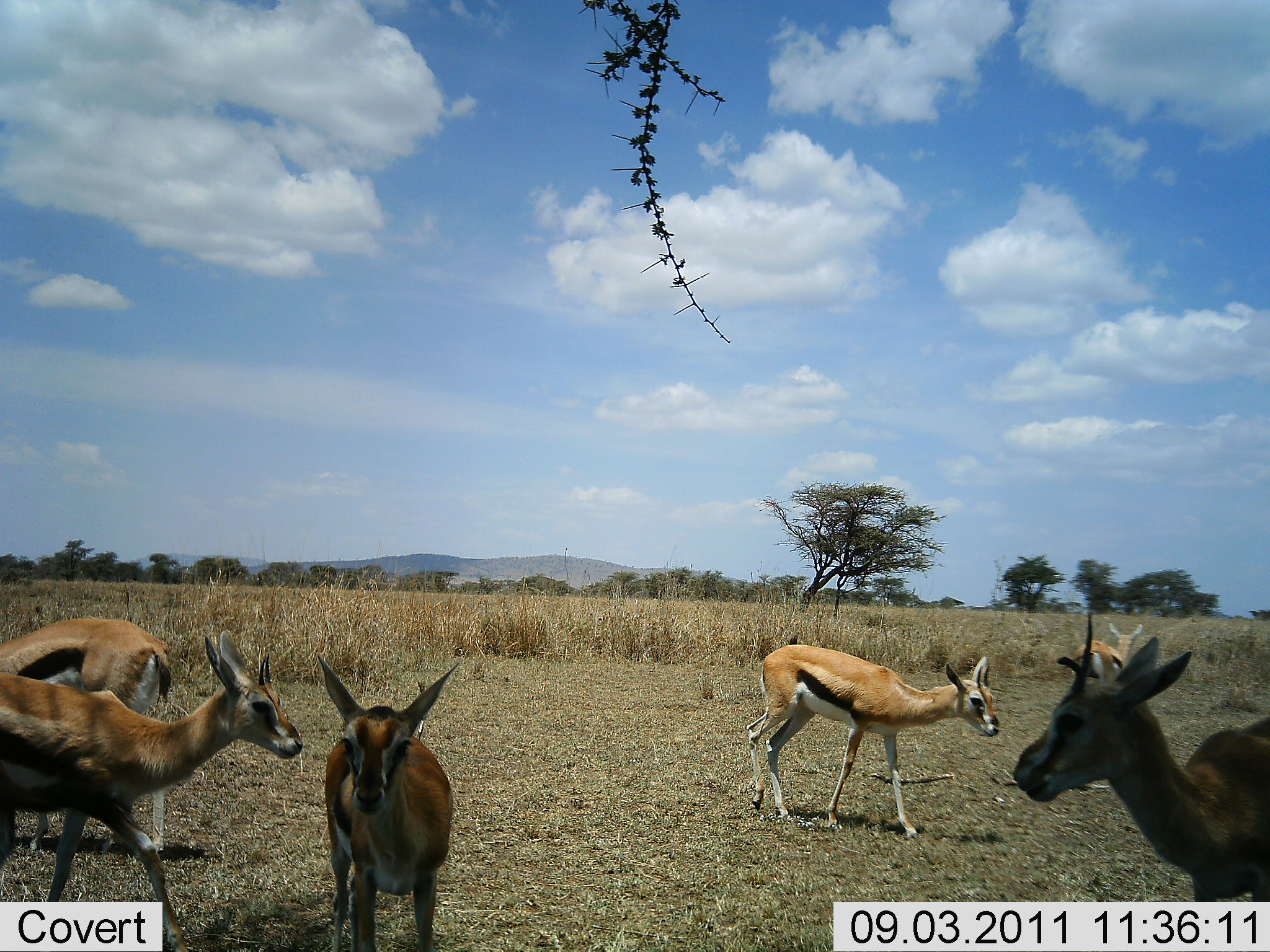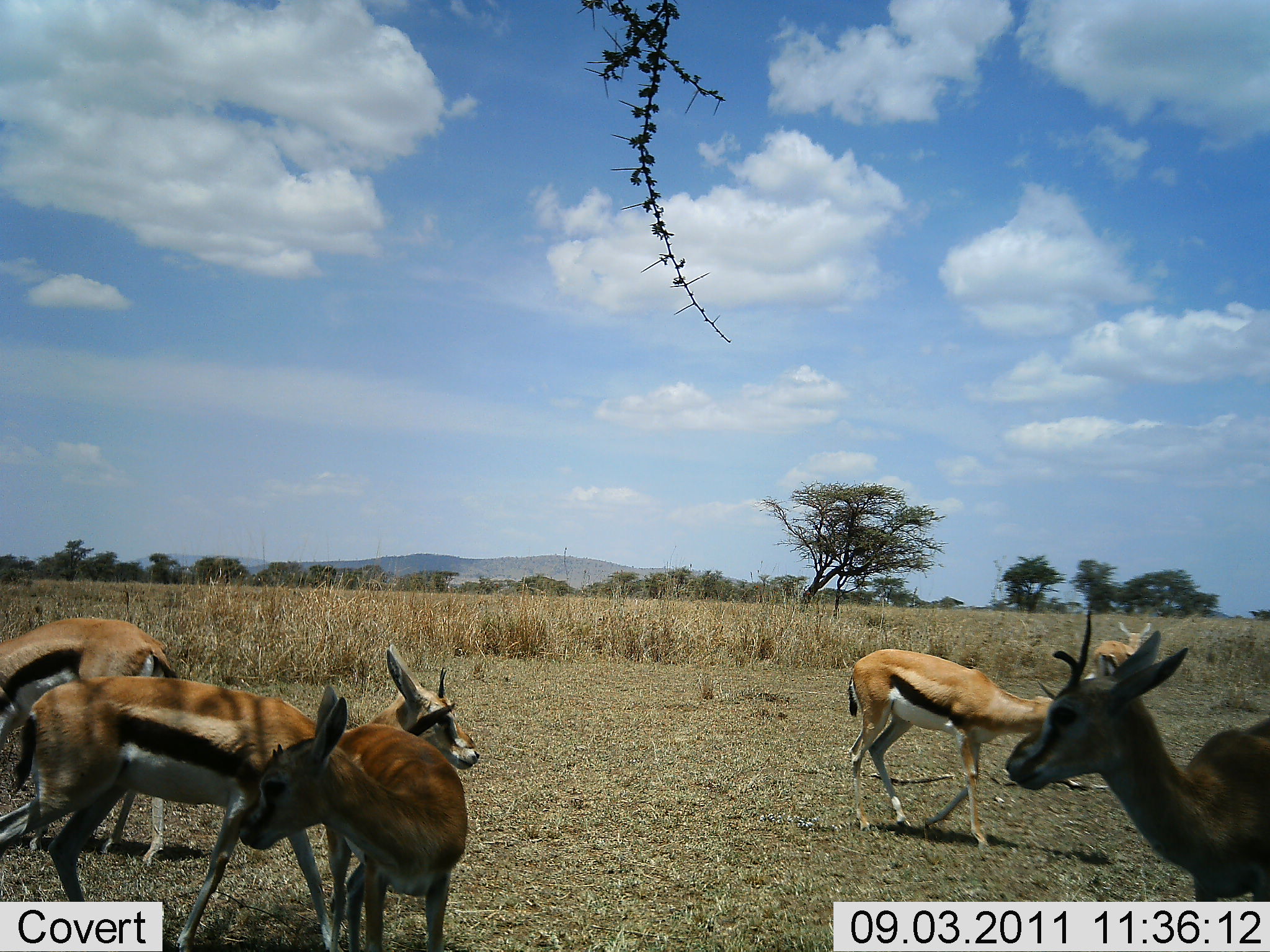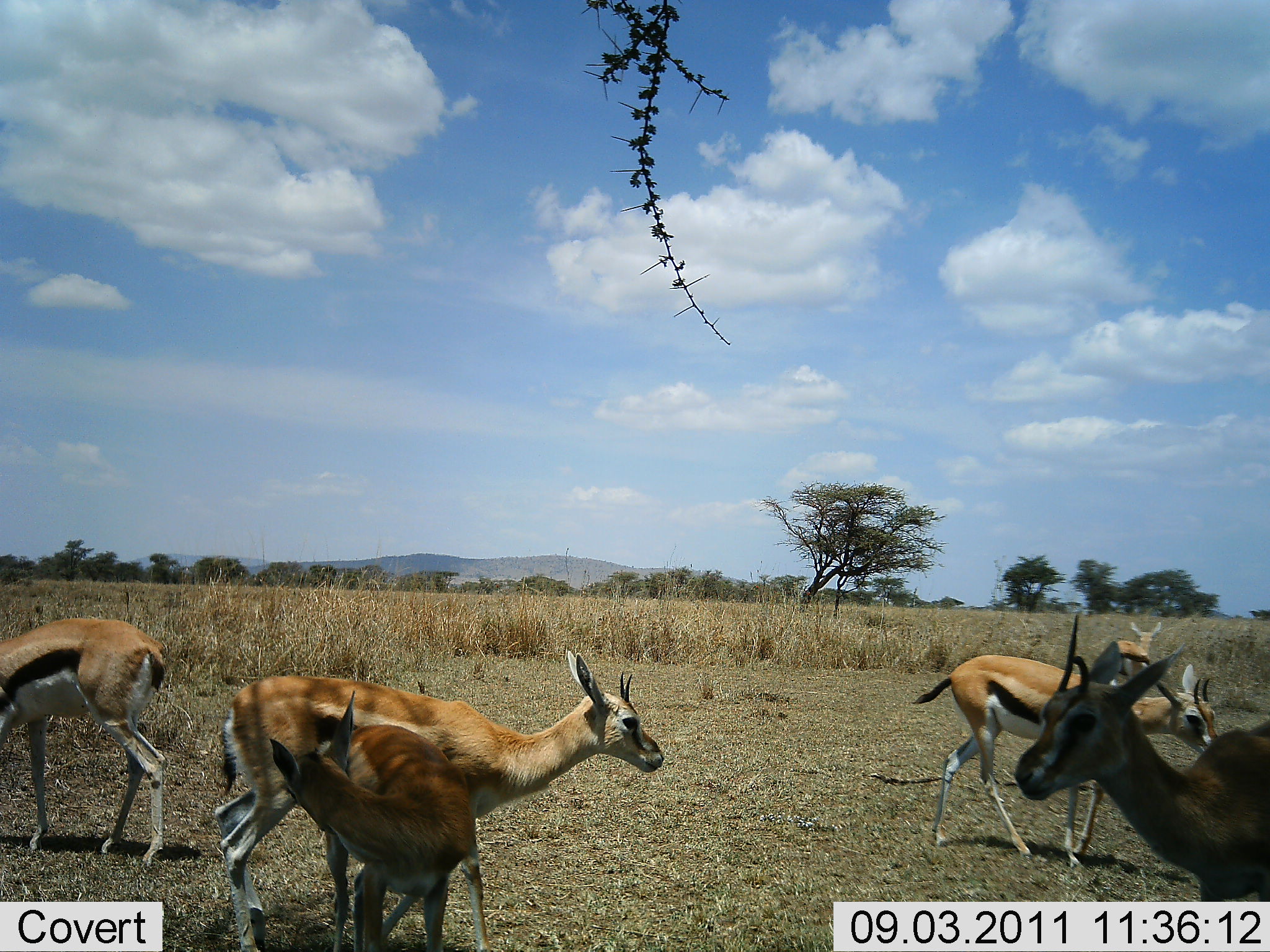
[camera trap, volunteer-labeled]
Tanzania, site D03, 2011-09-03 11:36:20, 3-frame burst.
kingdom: Animalia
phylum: Chordata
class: Mammalia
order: Artiodactyla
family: Bovidae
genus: Eudorcas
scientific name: Eudorcas thomsonii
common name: thomson's gazelle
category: gazellethomsons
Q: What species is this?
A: Gazellethomsons (thomson's gazelle) (Eudorcas thomsonii).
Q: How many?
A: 6.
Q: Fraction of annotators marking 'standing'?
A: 71%.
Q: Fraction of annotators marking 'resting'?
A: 0%.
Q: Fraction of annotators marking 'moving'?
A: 100%.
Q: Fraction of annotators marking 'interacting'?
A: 7%.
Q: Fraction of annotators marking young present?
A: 7%.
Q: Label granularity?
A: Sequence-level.